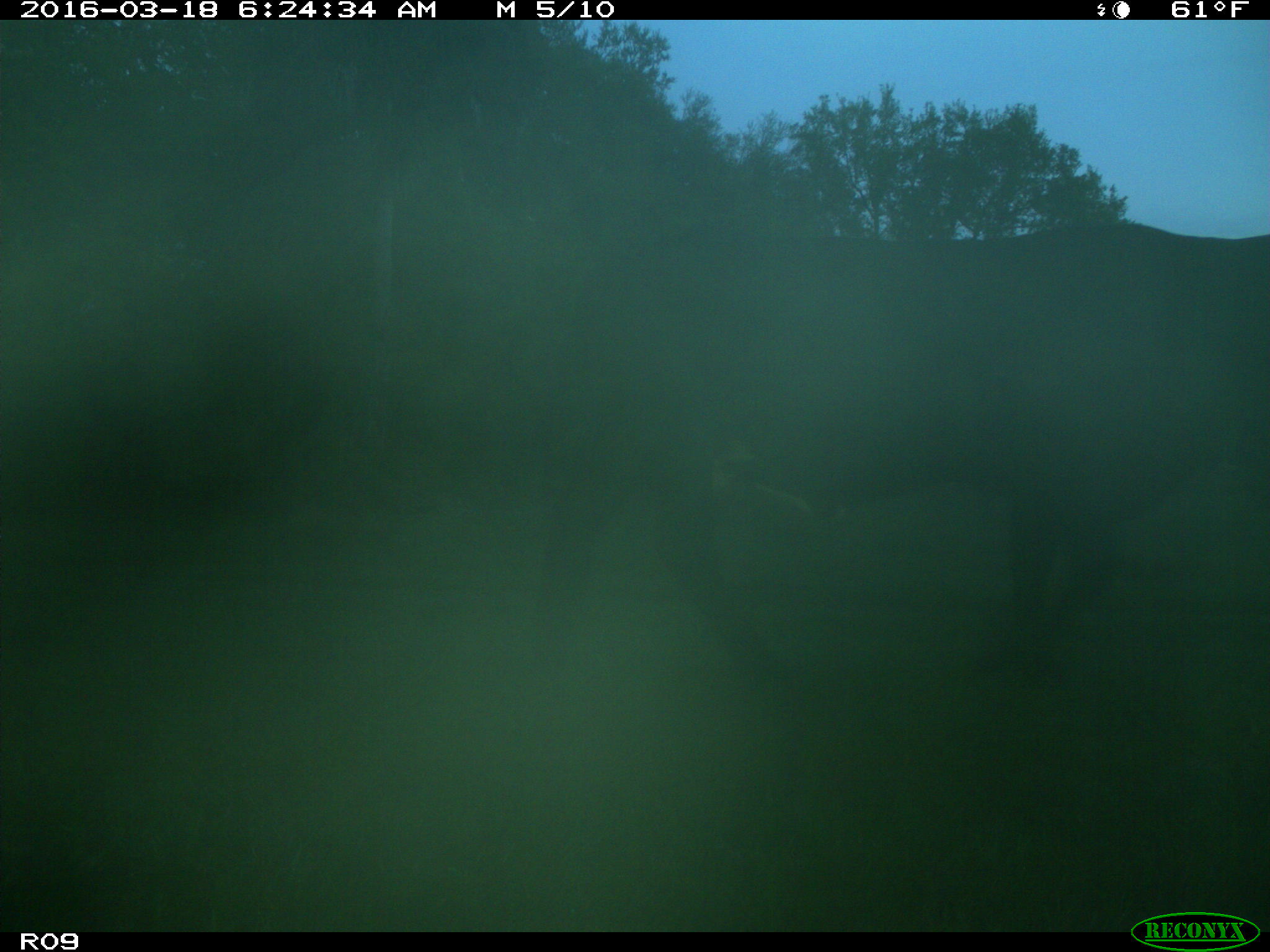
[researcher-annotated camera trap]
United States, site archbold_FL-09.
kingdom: Animalia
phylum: Chordata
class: Mammalia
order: Artiodactyla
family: Bovidae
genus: Bos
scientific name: Bos taurus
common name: domestic cow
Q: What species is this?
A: Bos taurus (domestic cow).